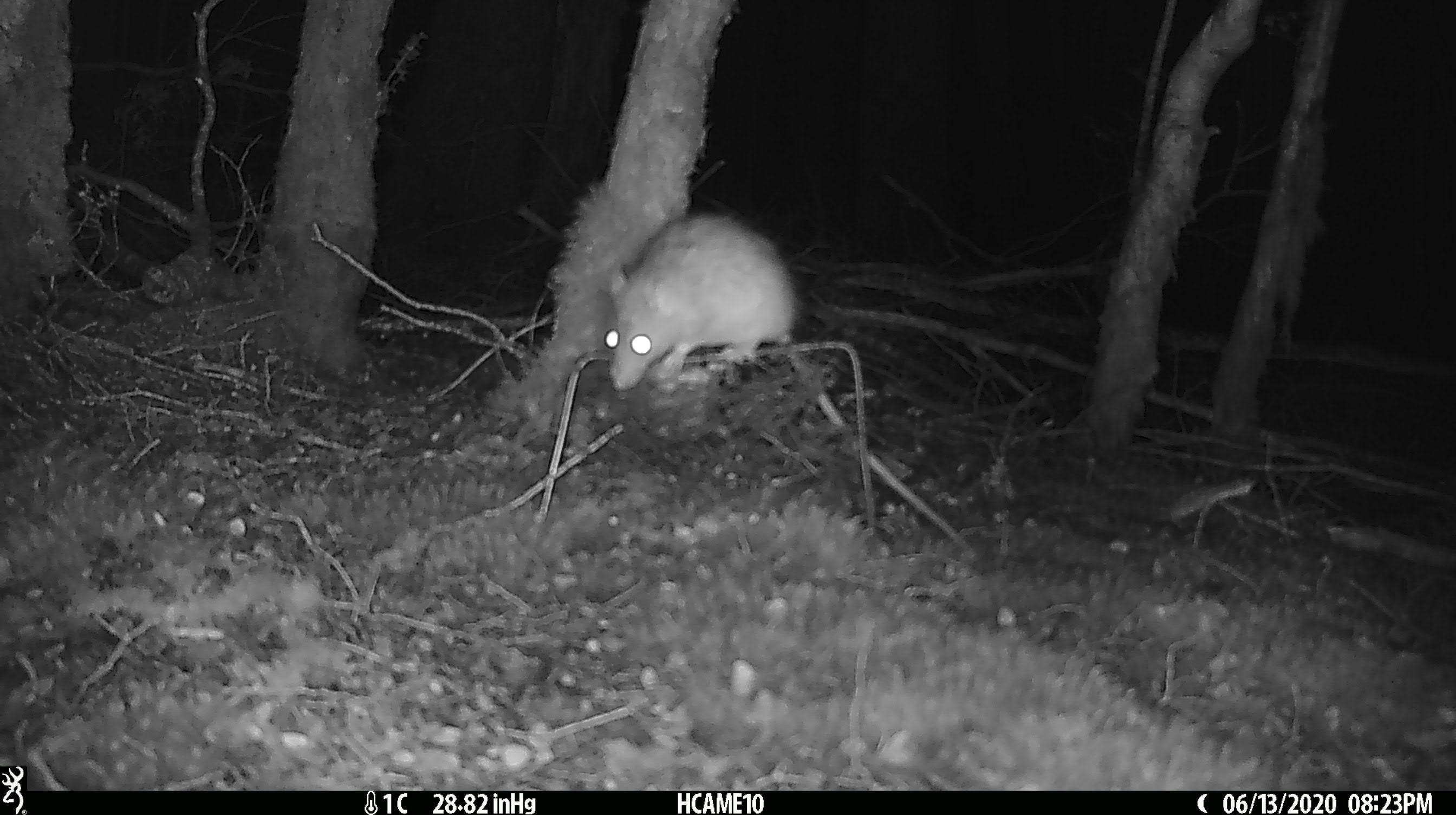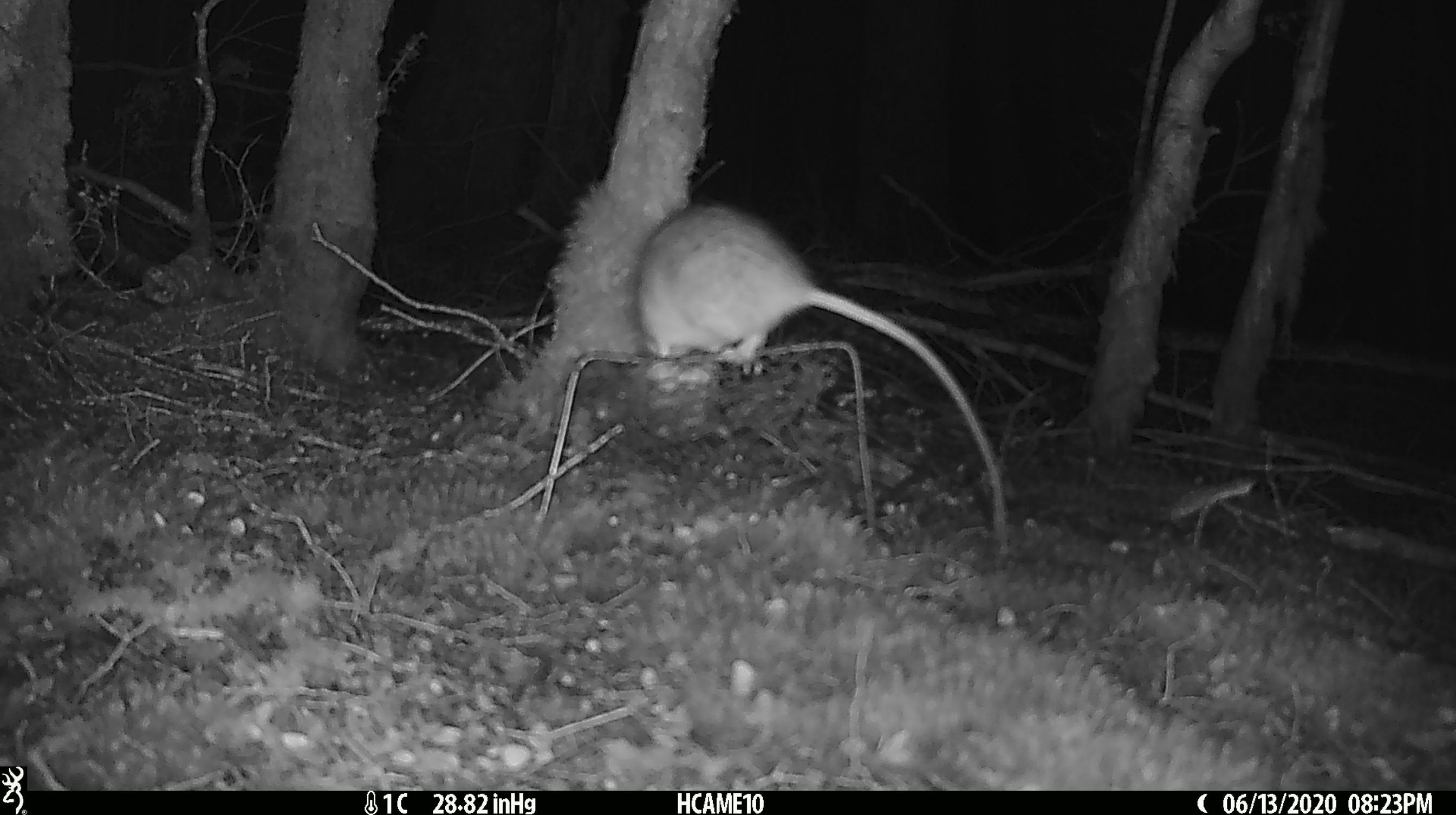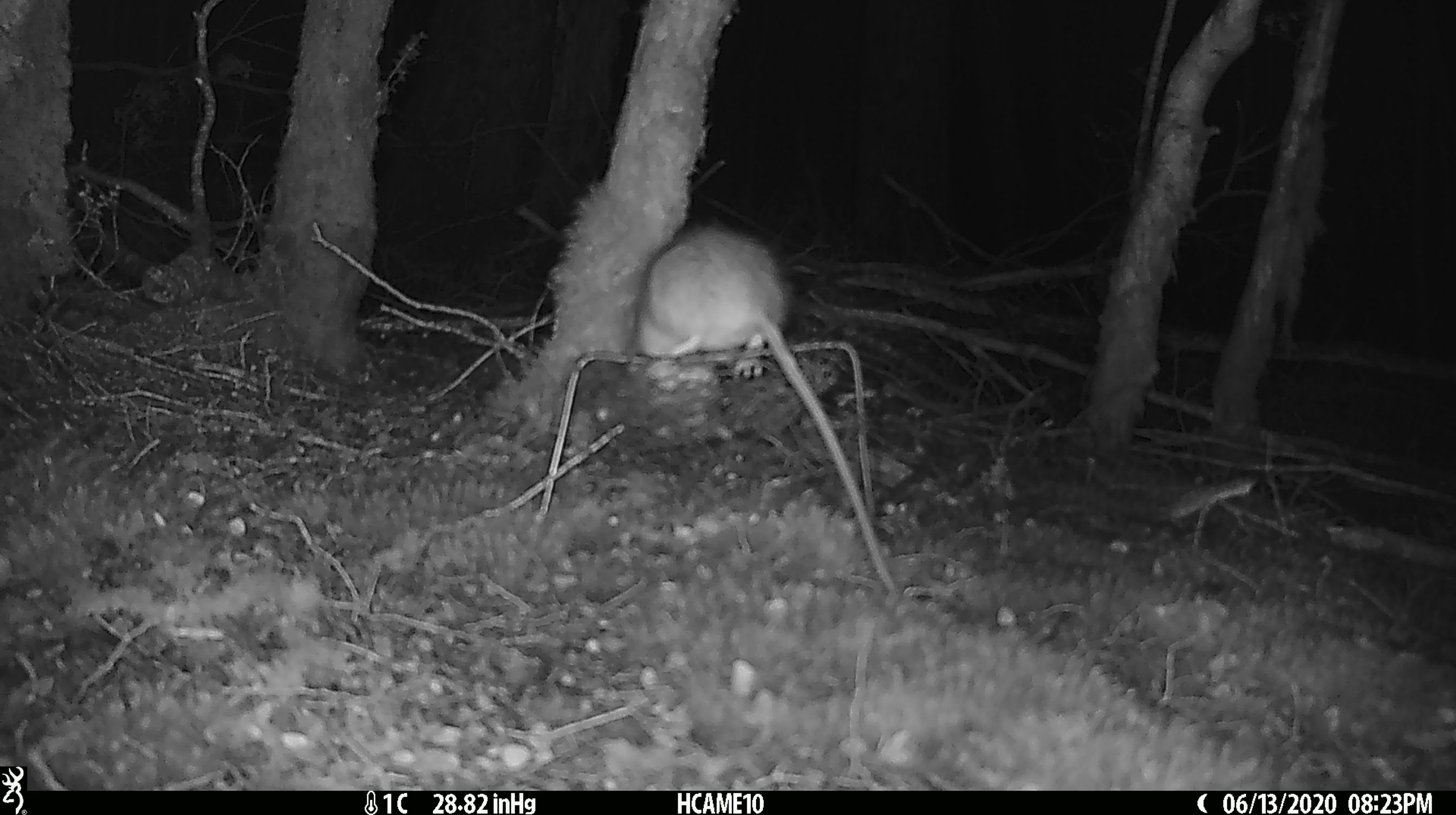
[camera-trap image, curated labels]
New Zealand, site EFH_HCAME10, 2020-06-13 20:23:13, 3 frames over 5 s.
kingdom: Animalia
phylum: Chordata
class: Mammalia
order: Rodentia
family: Muridae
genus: Rattus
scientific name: Rattus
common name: rat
Rat (Rattus).